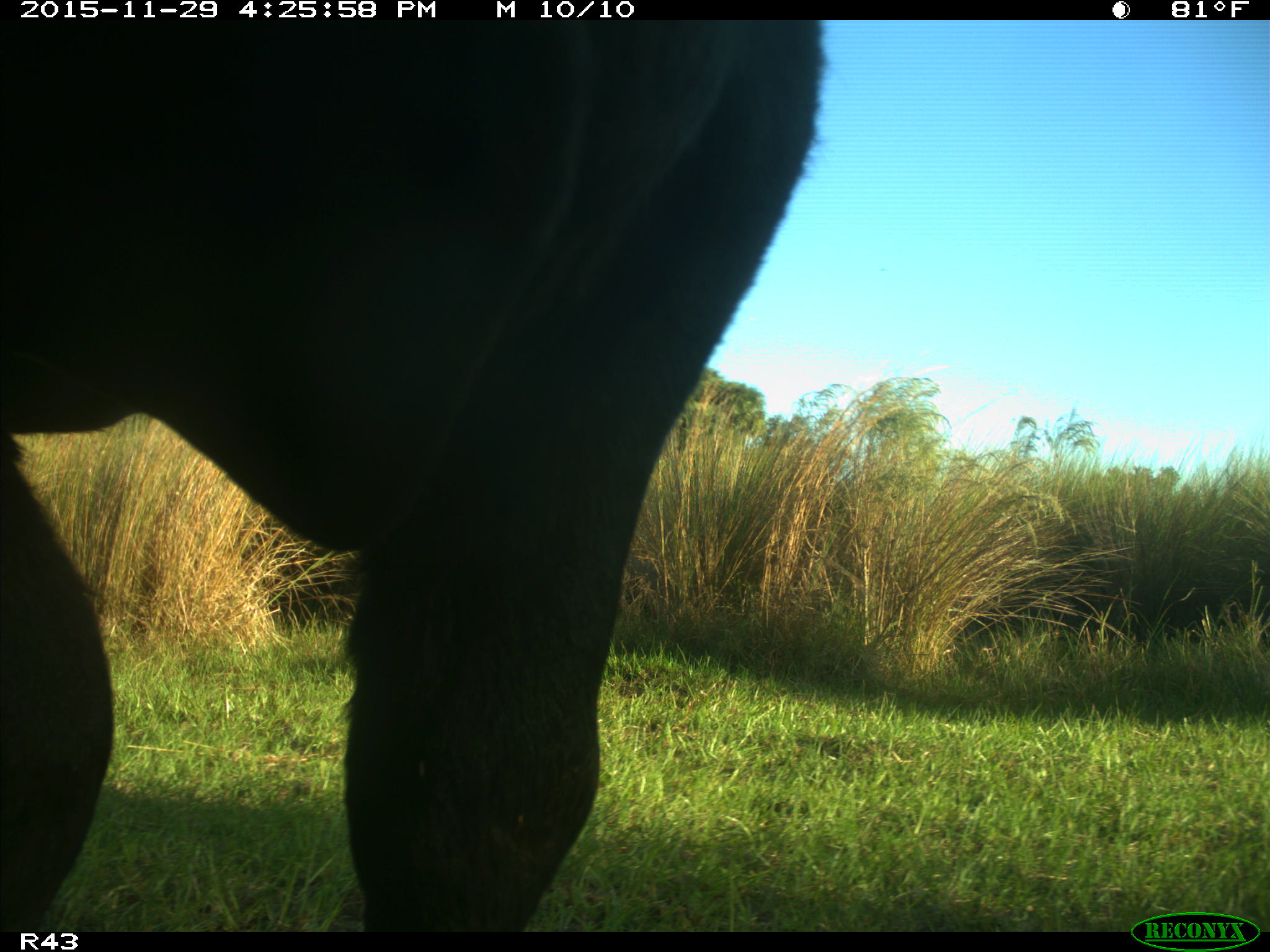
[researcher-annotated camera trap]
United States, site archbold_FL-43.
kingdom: Animalia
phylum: Chordata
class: Mammalia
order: Artiodactyla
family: Bovidae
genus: Bos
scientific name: Bos taurus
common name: domestic cow